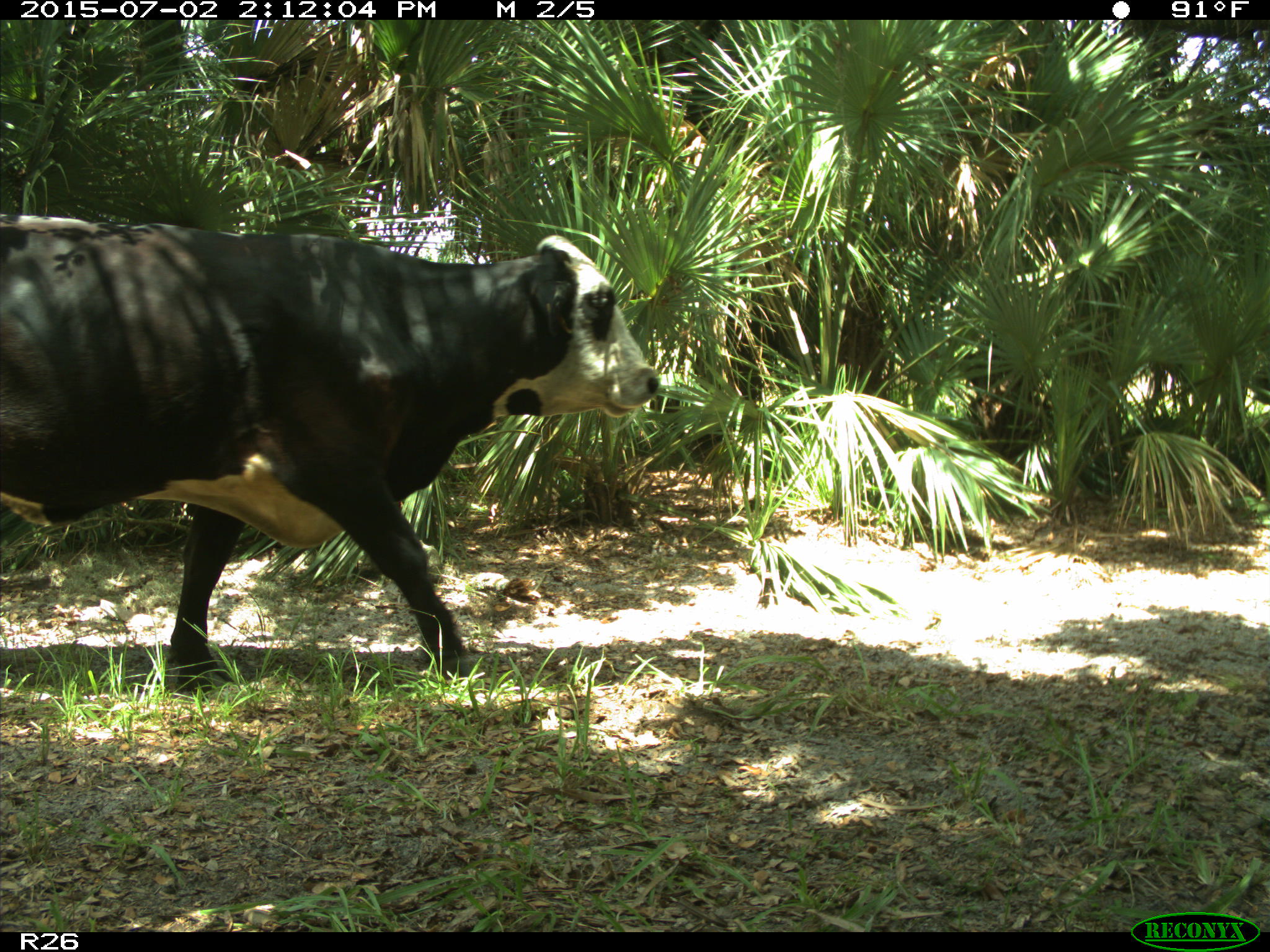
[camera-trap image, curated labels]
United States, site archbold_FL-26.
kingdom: Animalia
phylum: Chordata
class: Mammalia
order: Artiodactyla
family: Bovidae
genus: Bos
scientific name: Bos taurus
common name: domestic cow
Bos taurus (domestic cow).